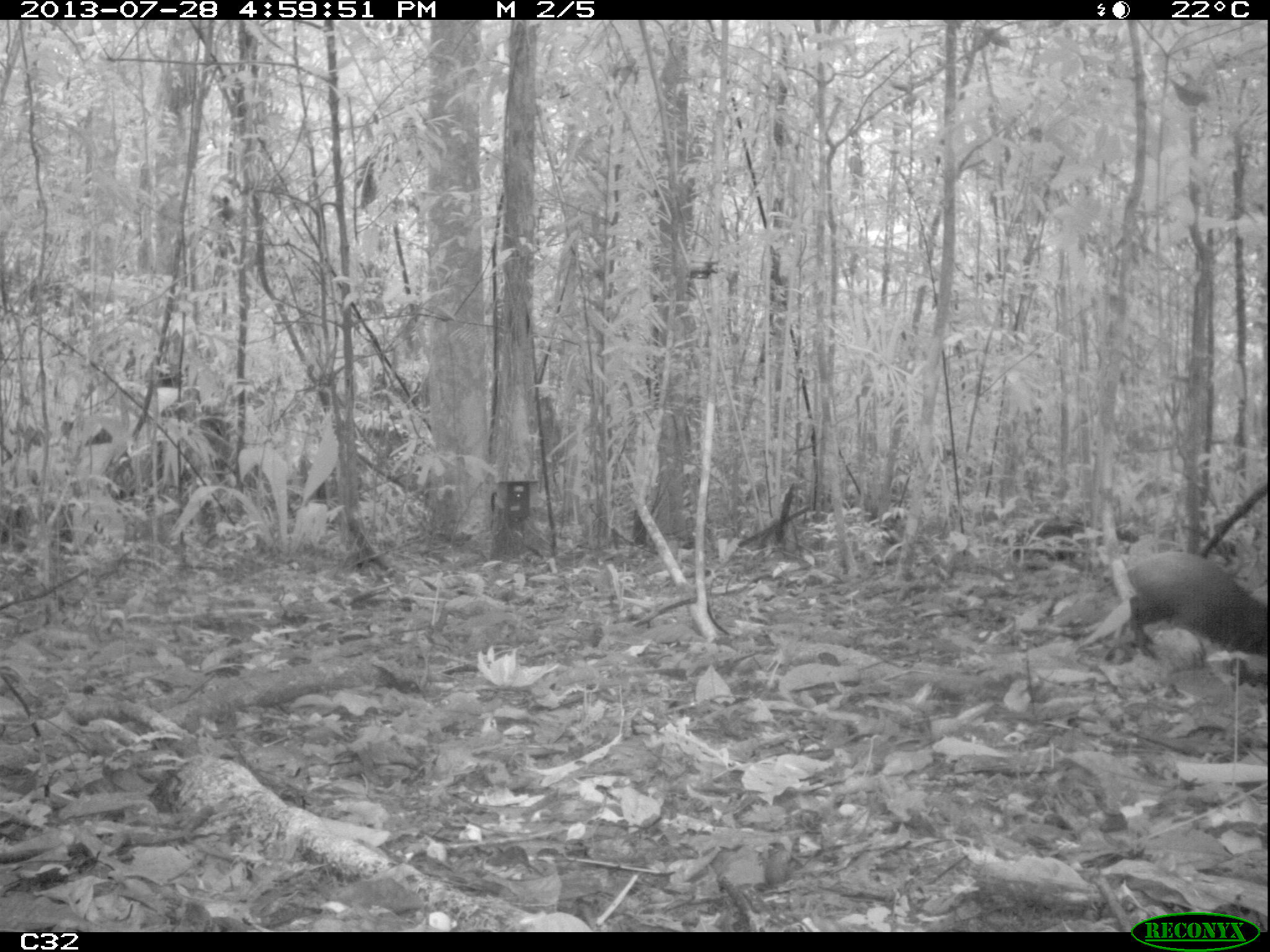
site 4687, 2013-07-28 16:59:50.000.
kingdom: Animalia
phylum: Chordata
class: Mammalia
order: Rodentia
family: Dasyproctidae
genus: Dasyprocta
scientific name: Dasyprocta leporina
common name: red-rumped agouti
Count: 1.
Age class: adult.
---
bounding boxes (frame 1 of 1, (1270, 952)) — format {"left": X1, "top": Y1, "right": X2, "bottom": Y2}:
dasyprocta leporina: {"left": 1124, "top": 554, "right": 1262, "bottom": 663}